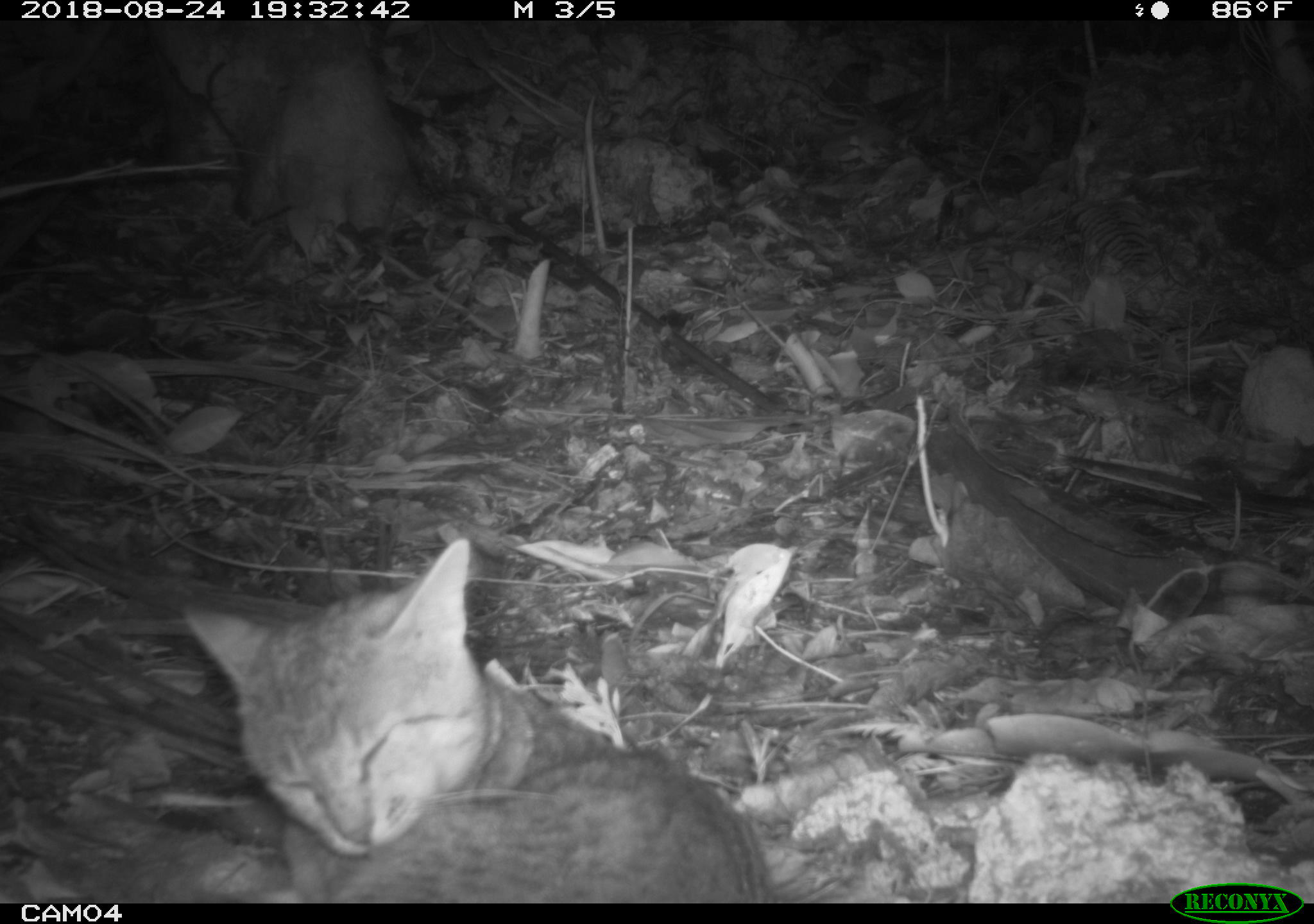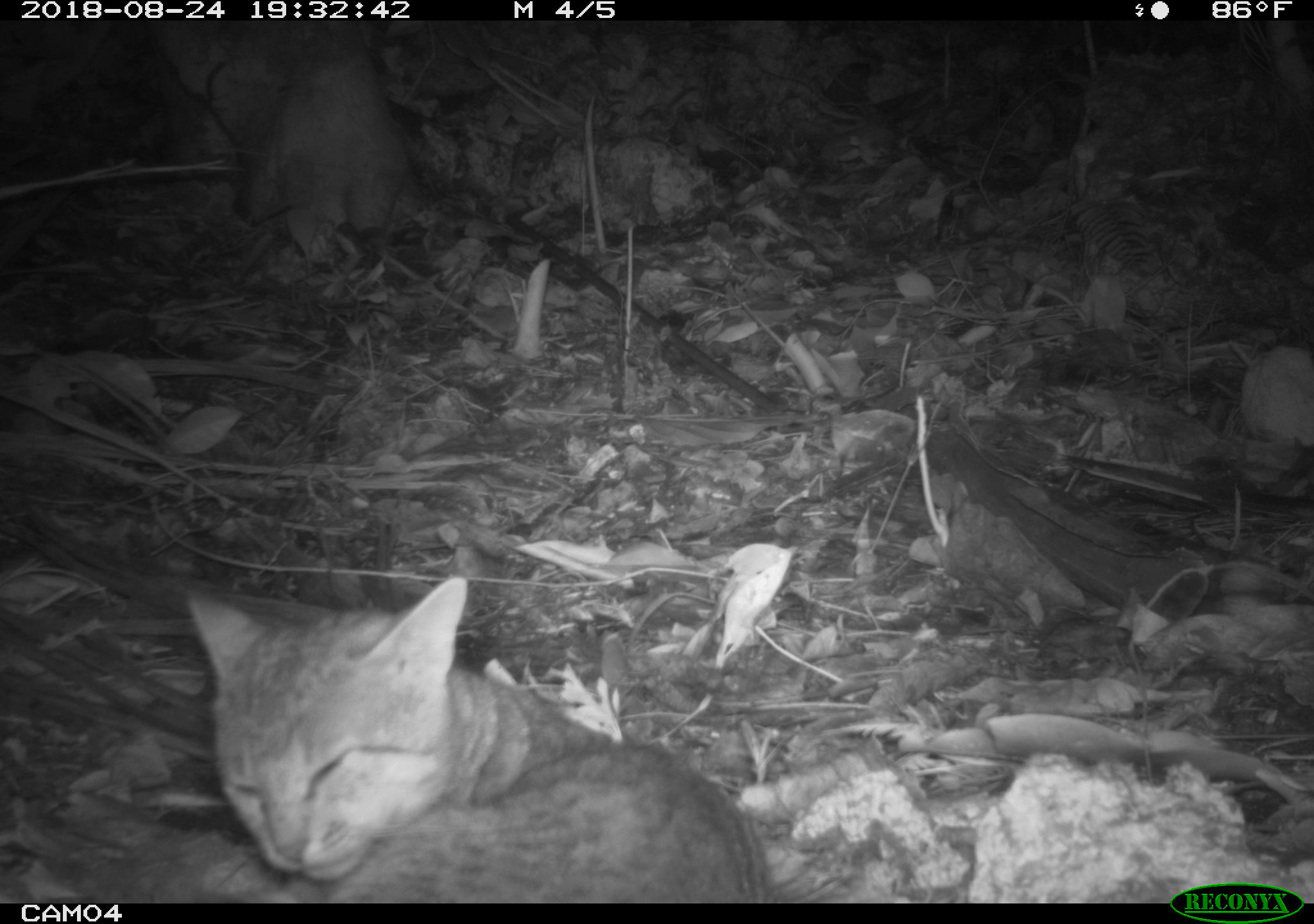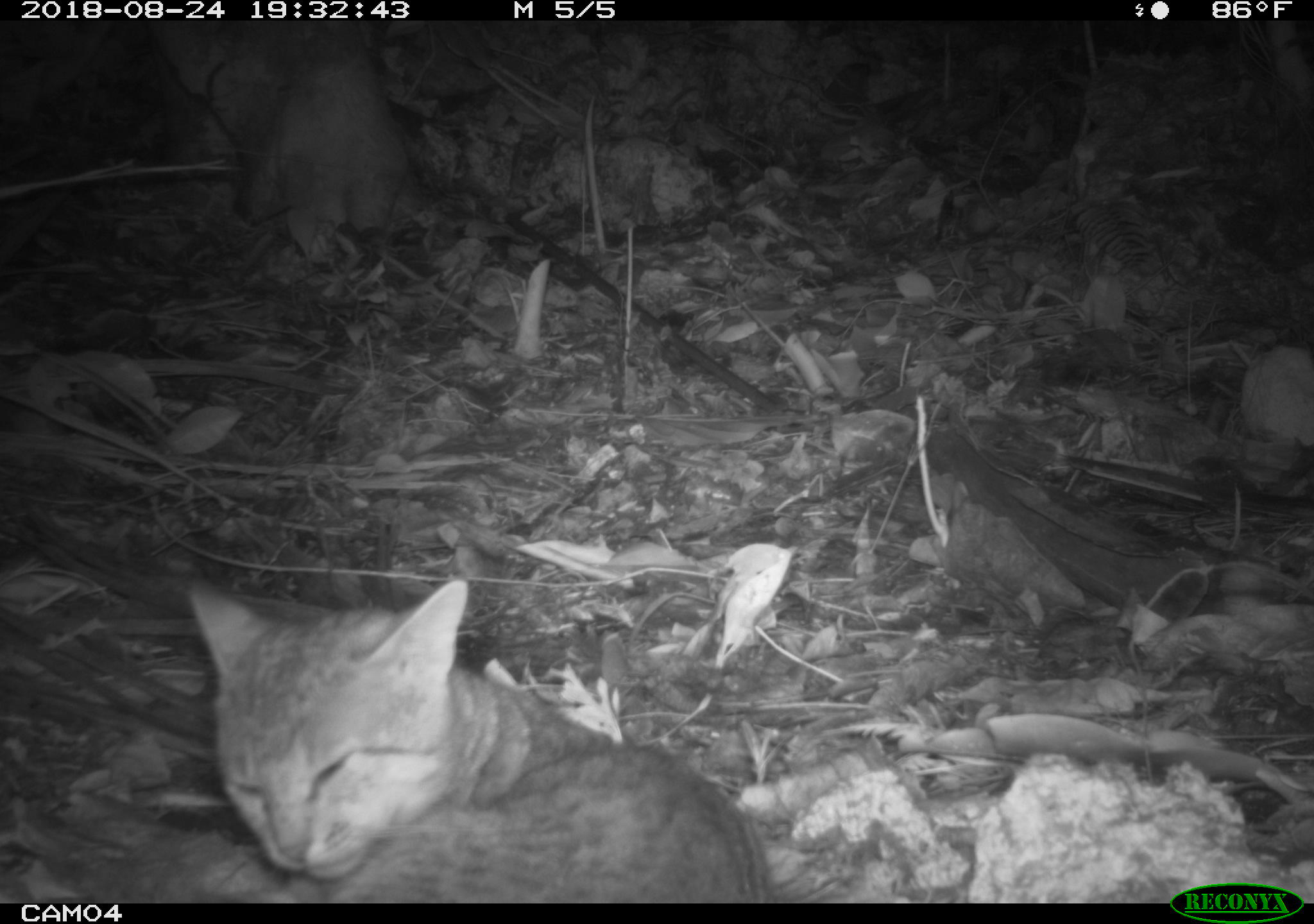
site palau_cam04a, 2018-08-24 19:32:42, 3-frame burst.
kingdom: Animalia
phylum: Chordata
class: Mammalia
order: Carnivora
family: Felidae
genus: Felis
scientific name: Felis catus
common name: cat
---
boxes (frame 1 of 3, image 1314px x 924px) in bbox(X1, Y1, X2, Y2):
cat: bbox(161, 536, 775, 902)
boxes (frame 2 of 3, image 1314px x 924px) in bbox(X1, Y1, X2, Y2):
cat: bbox(170, 570, 769, 903)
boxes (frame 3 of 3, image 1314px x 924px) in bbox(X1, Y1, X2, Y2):
cat: bbox(169, 569, 768, 900)